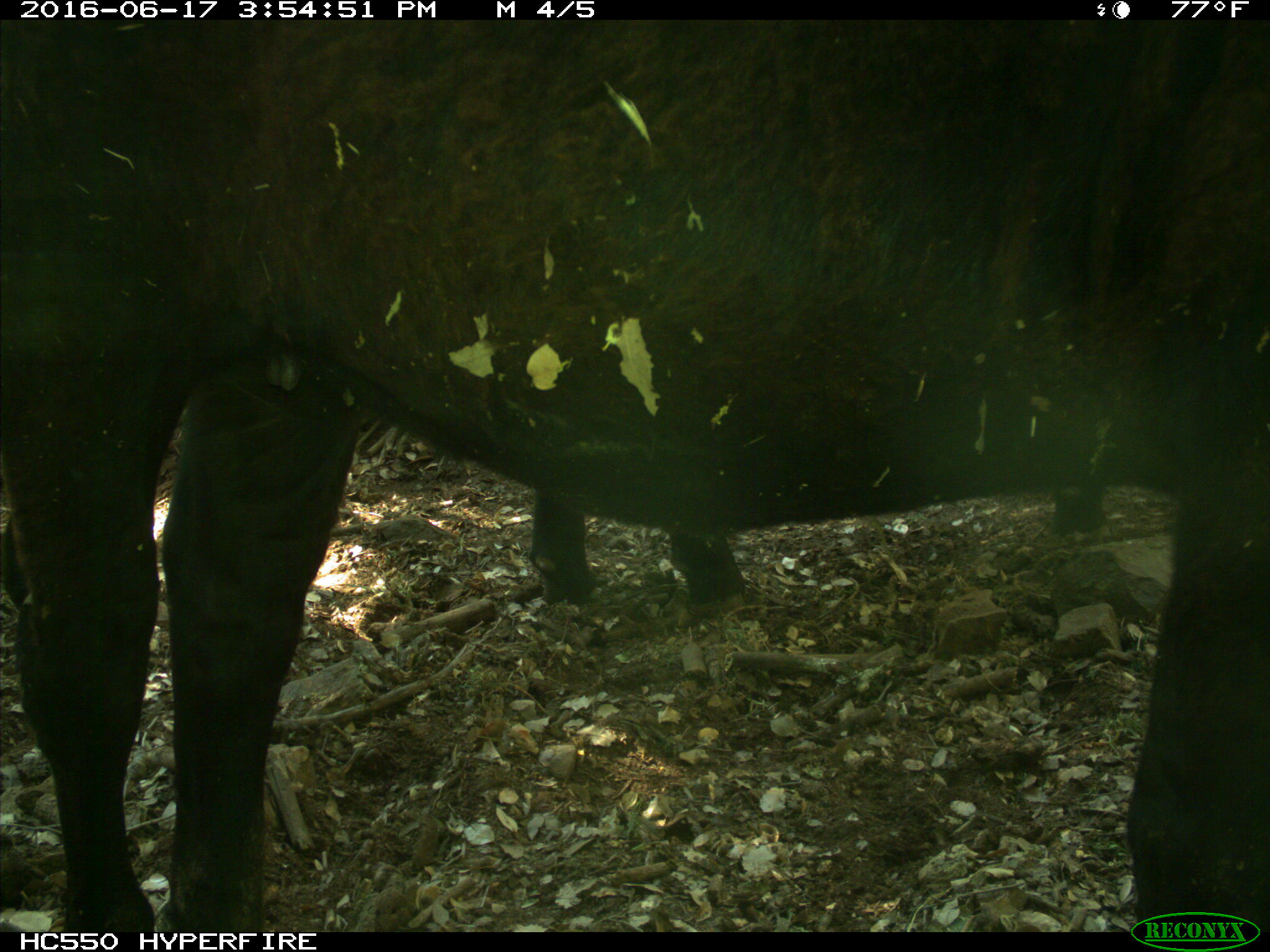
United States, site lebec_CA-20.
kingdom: Animalia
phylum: Chordata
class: Mammalia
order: Artiodactyla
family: Bovidae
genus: Bos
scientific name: Bos taurus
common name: domestic cow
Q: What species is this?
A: Bos taurus (domestic cow).